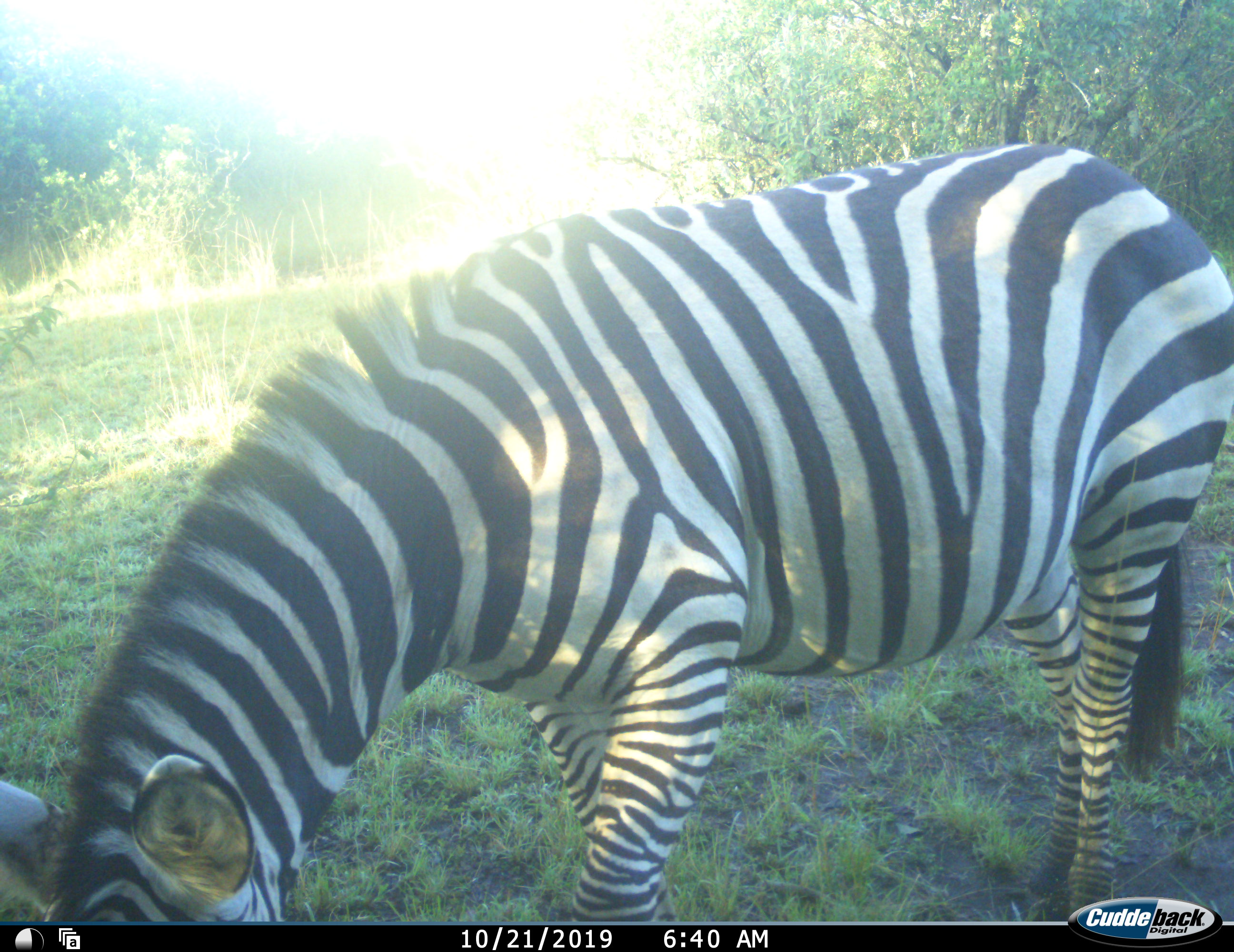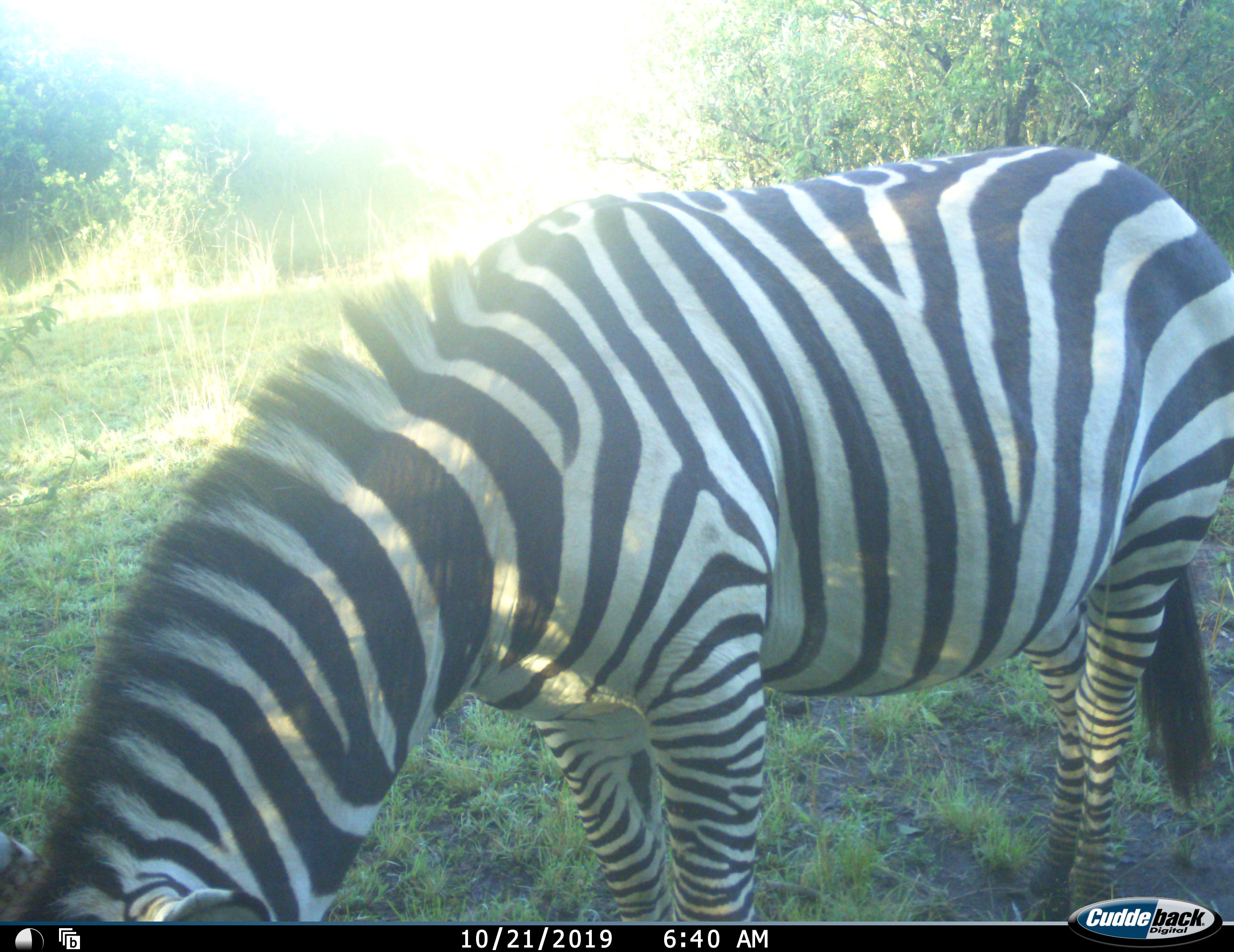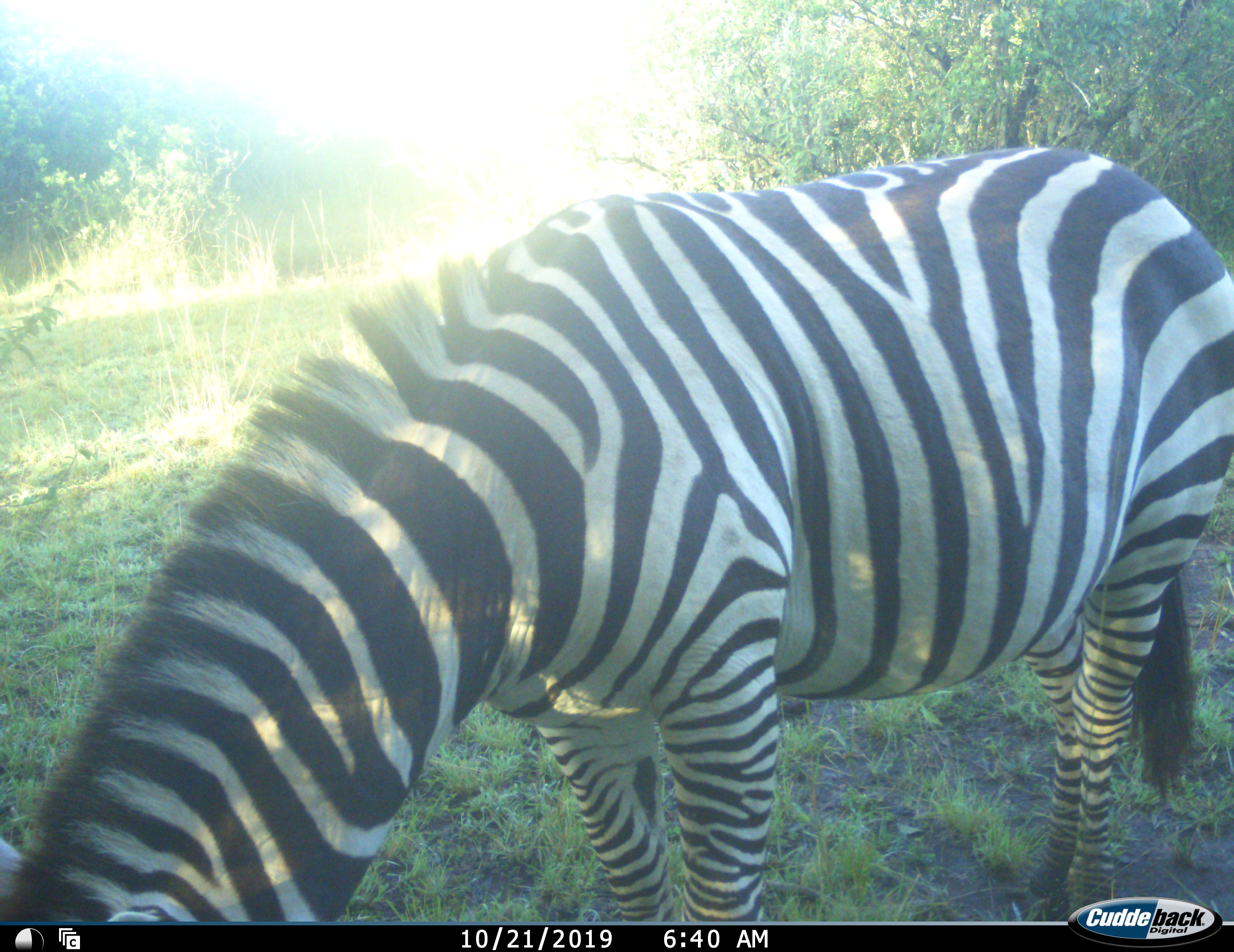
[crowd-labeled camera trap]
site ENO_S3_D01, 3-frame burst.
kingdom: Animalia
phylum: Chordata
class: Mammalia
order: Perissodactyla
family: Equidae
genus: Equus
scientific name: Equus quagga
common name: plains zebra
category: zebraplains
Zebraplains (plains zebra) (Equus quagga), count 1. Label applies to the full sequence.